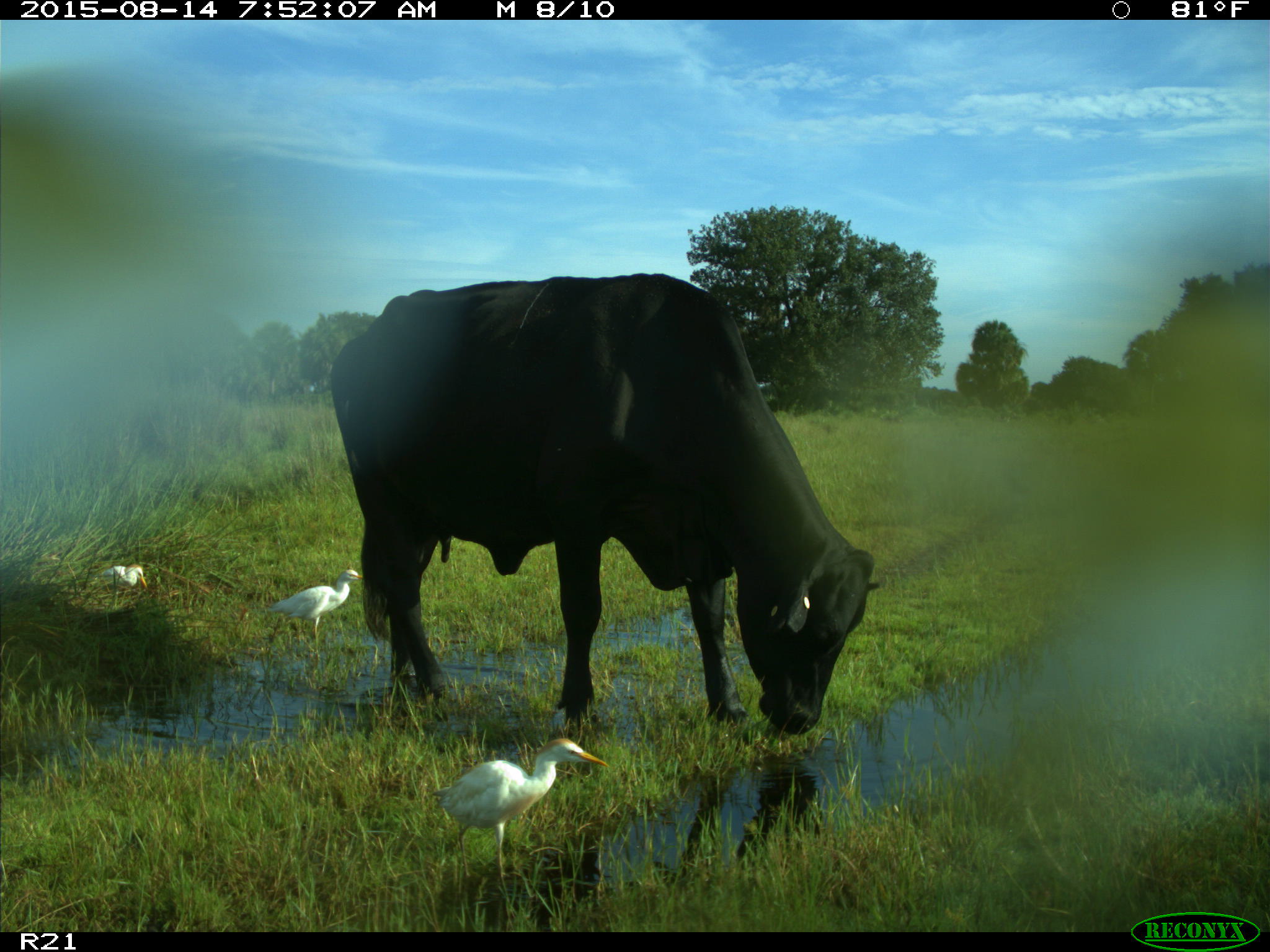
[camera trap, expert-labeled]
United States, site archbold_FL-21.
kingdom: Animalia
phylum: Chordata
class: Mammalia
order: Artiodactyla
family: Bovidae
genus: Bos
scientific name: Bos taurus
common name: domestic cow